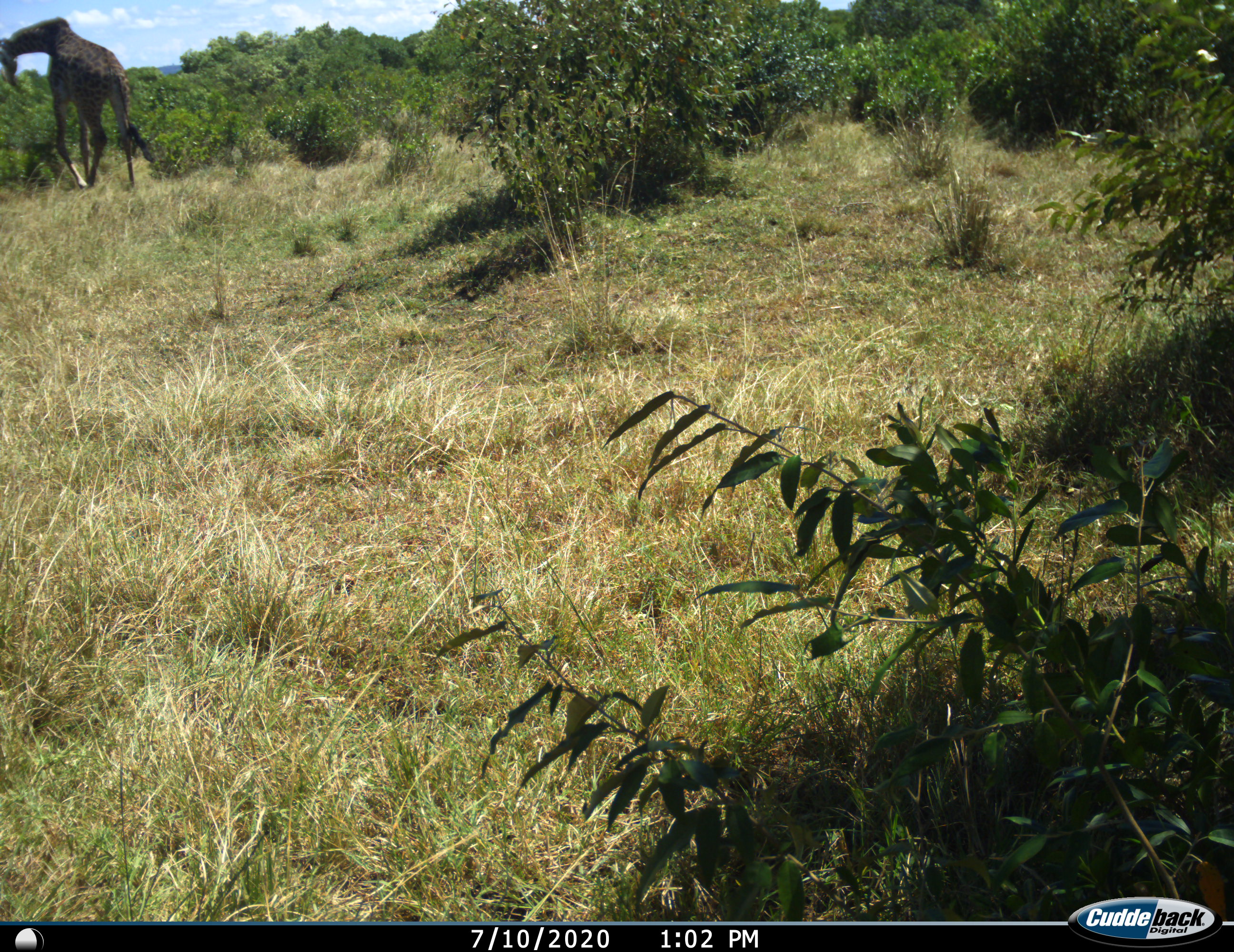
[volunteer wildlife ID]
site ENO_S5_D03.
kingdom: Animalia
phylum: Chordata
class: Mammalia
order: Artiodactyla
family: Giraffidae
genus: Giraffa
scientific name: Giraffa camelopardalis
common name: giraffe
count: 1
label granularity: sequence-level